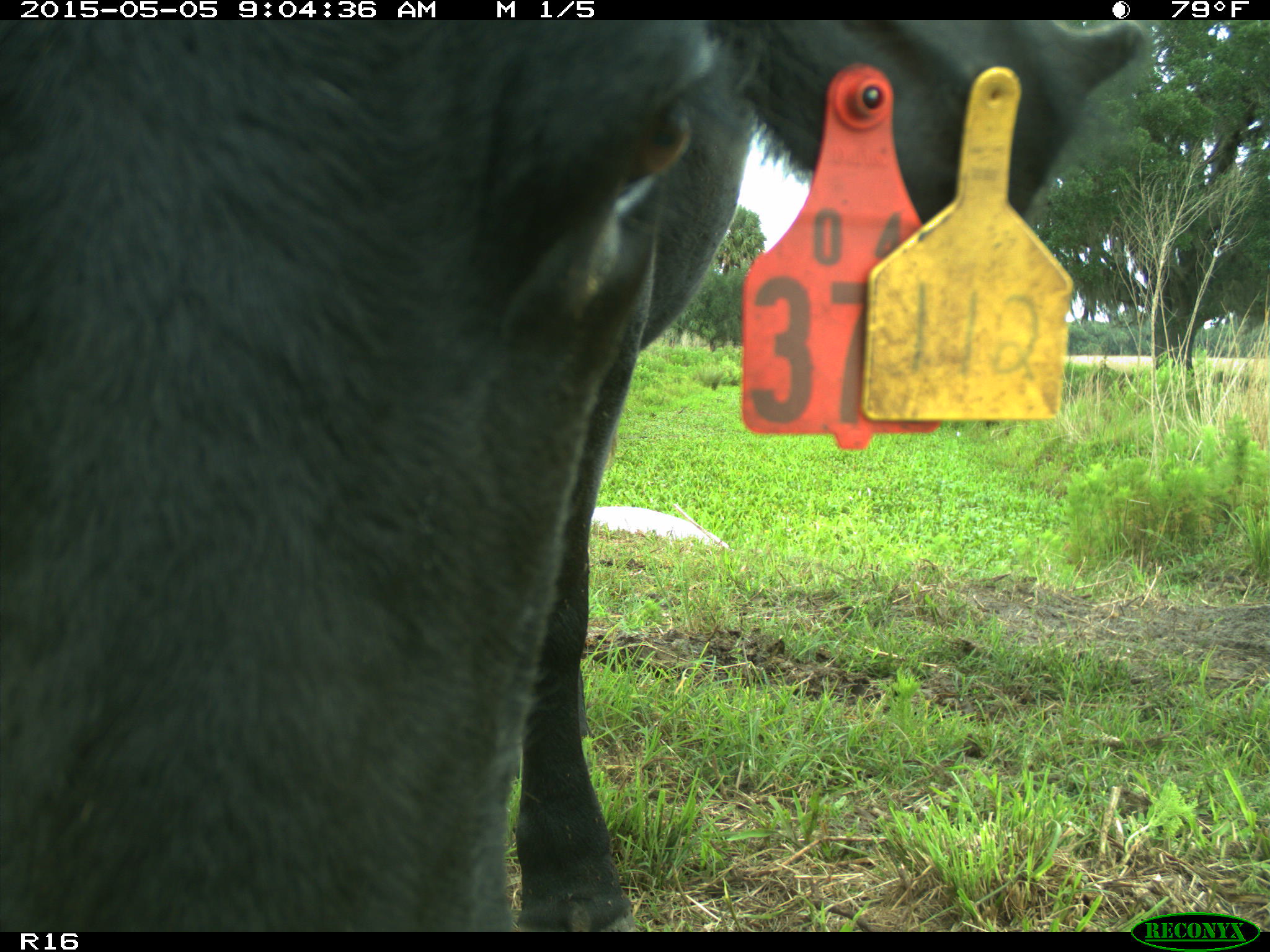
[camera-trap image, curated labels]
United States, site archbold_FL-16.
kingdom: Animalia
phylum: Chordata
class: Mammalia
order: Artiodactyla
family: Bovidae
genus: Bos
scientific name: Bos taurus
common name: domestic cow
Bos taurus (domestic cow).